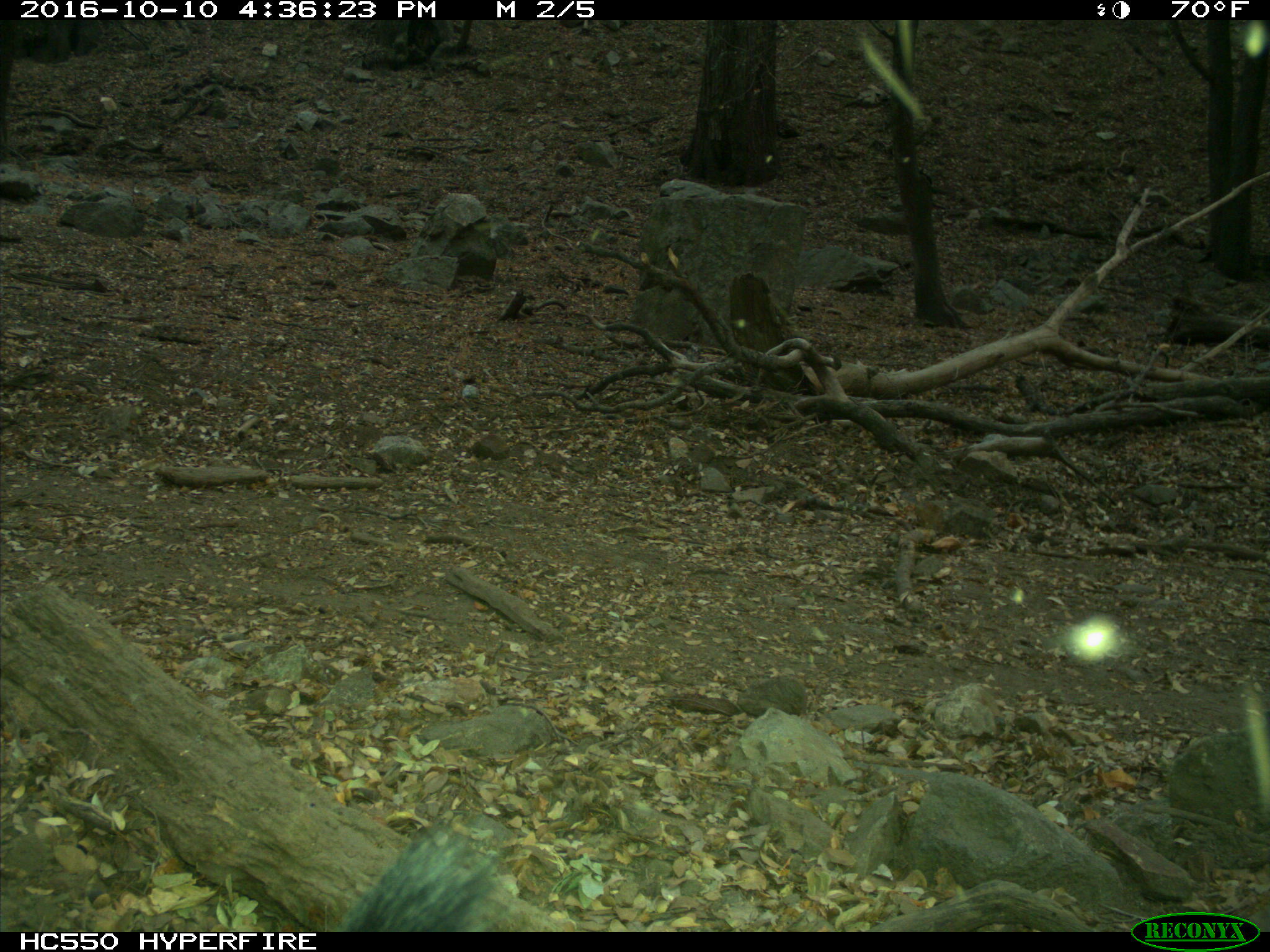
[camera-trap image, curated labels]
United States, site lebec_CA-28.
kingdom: Animalia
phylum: Chordata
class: Mammalia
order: Artiodactyla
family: Suidae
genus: Sus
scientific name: Sus scrofa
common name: wild boar